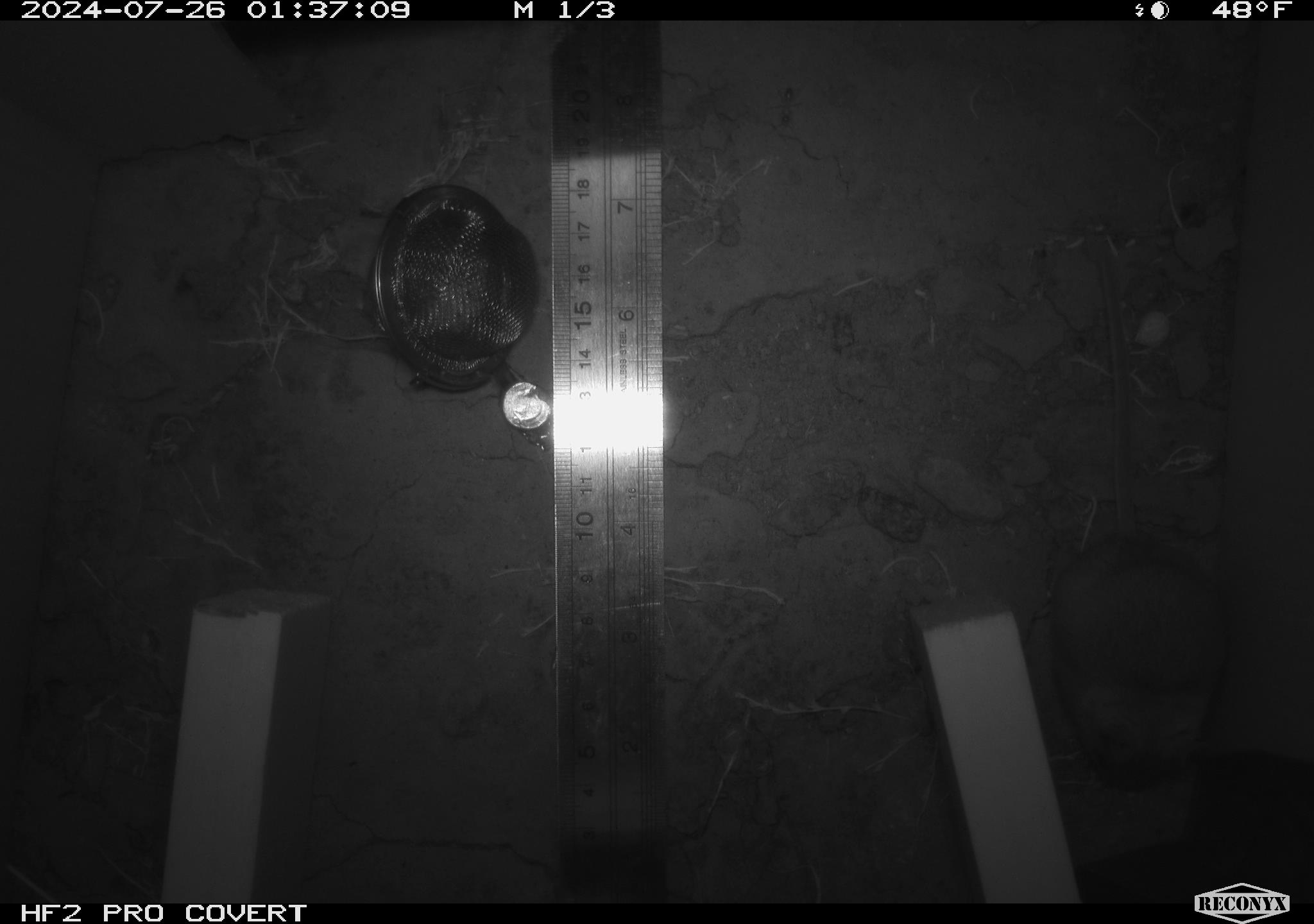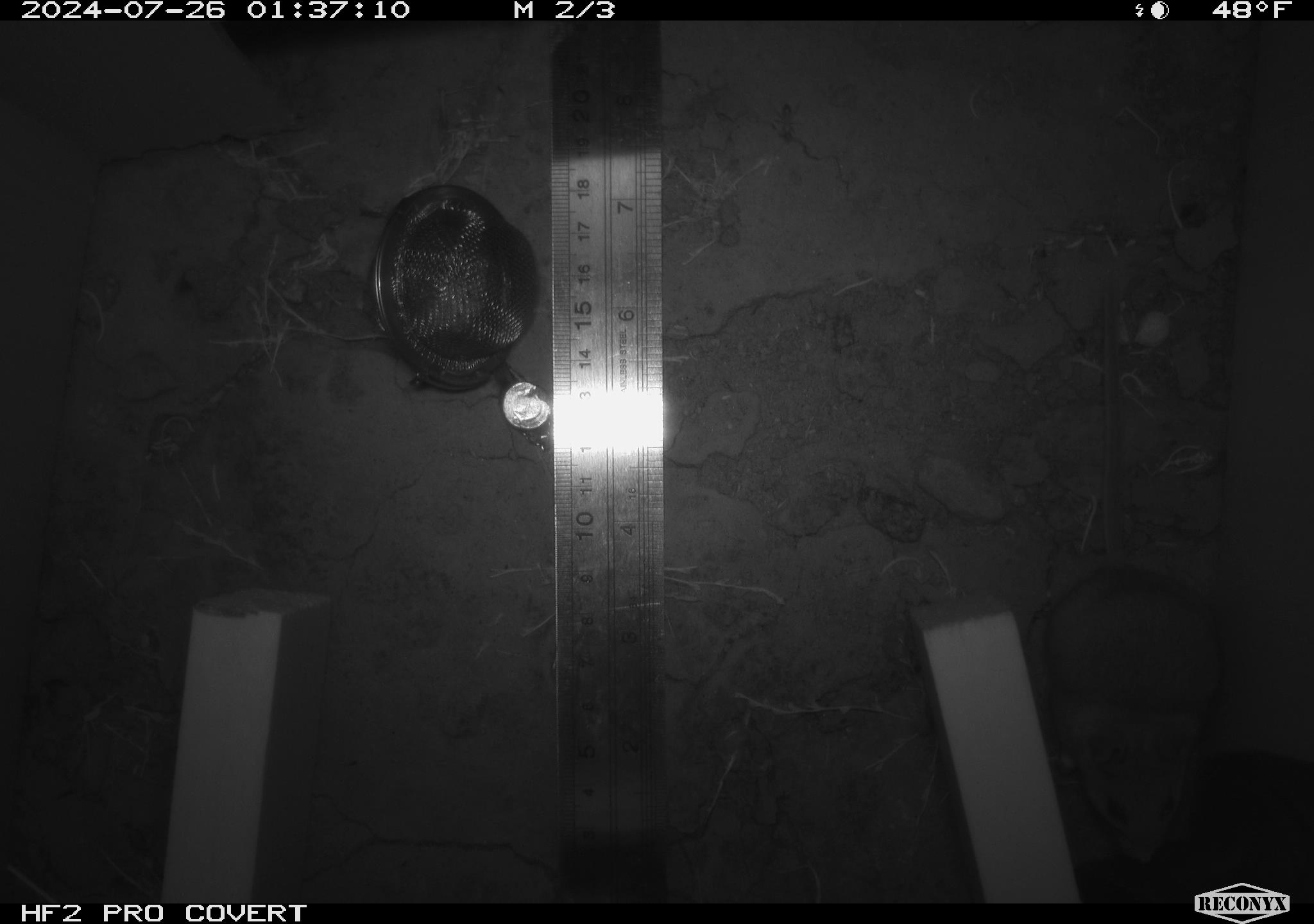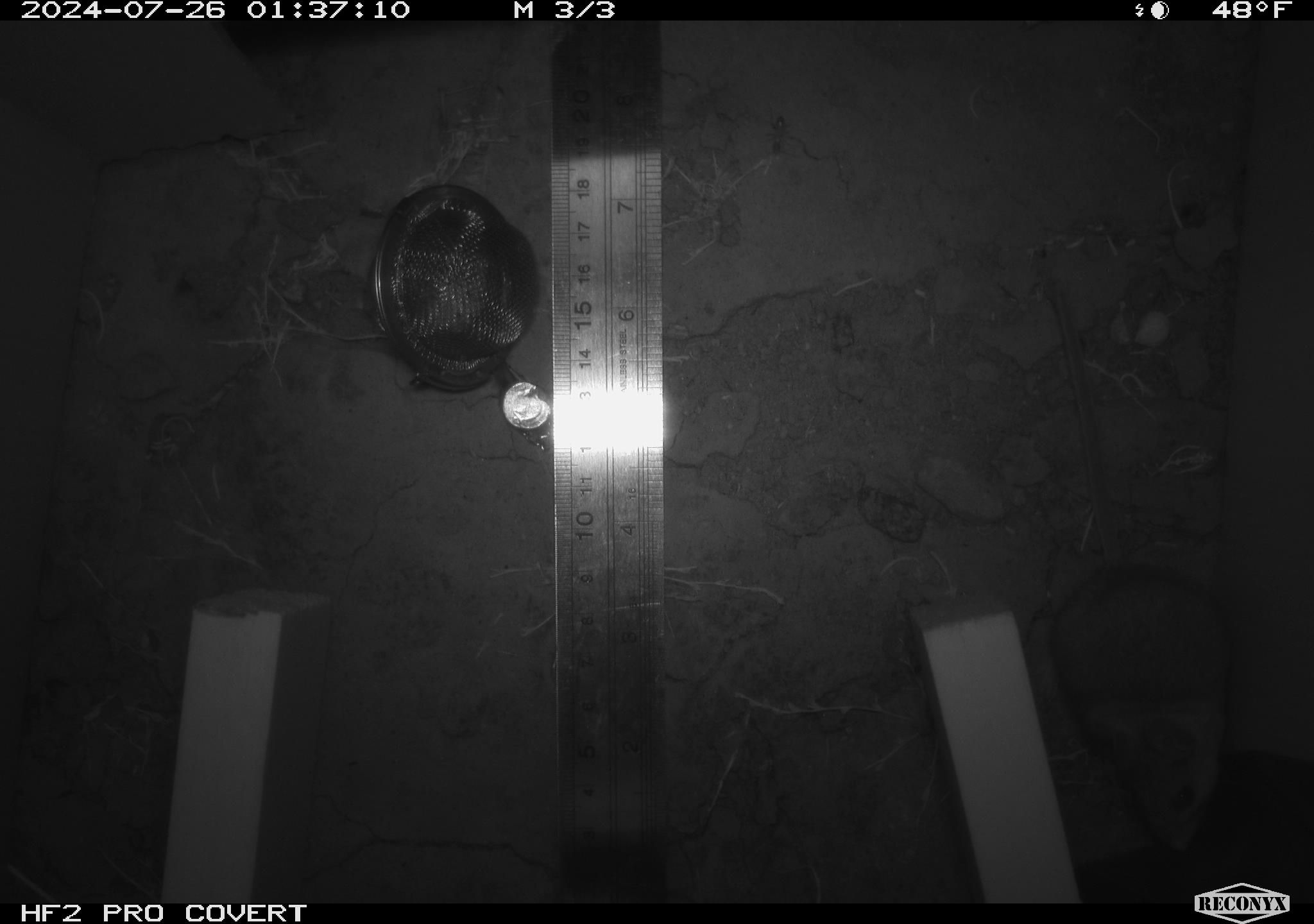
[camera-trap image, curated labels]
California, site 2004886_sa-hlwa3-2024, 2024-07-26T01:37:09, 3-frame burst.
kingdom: Animalia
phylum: Chordata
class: Mammalia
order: Rodentia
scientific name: Rodentia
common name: mouse species